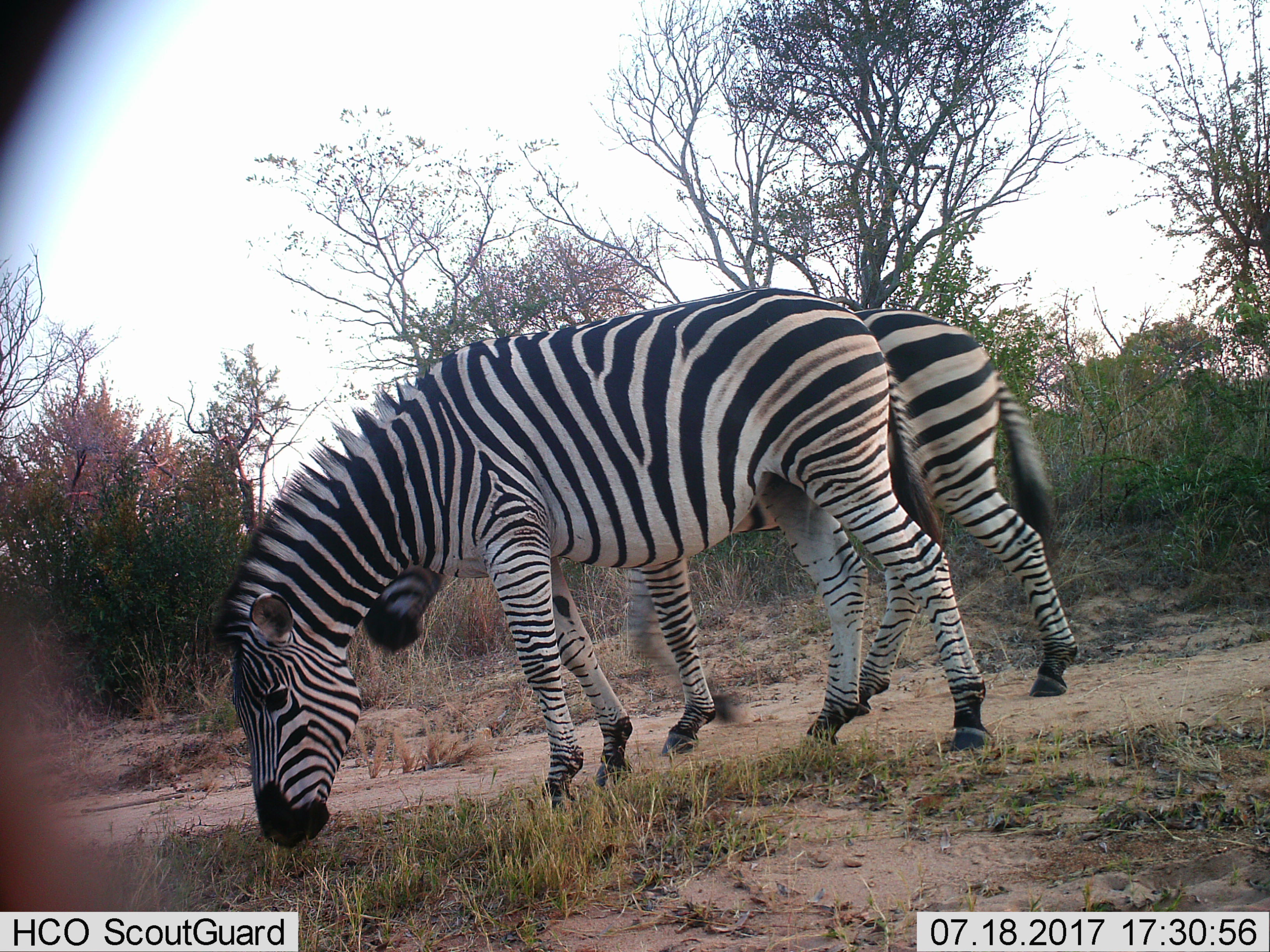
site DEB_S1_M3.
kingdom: Animalia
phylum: Chordata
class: Mammalia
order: Perissodactyla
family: Equidae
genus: Equus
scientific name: Equus quagga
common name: plains zebra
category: zebraplains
Zebraplains (plains zebra) (Equus quagga), count 2. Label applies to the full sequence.